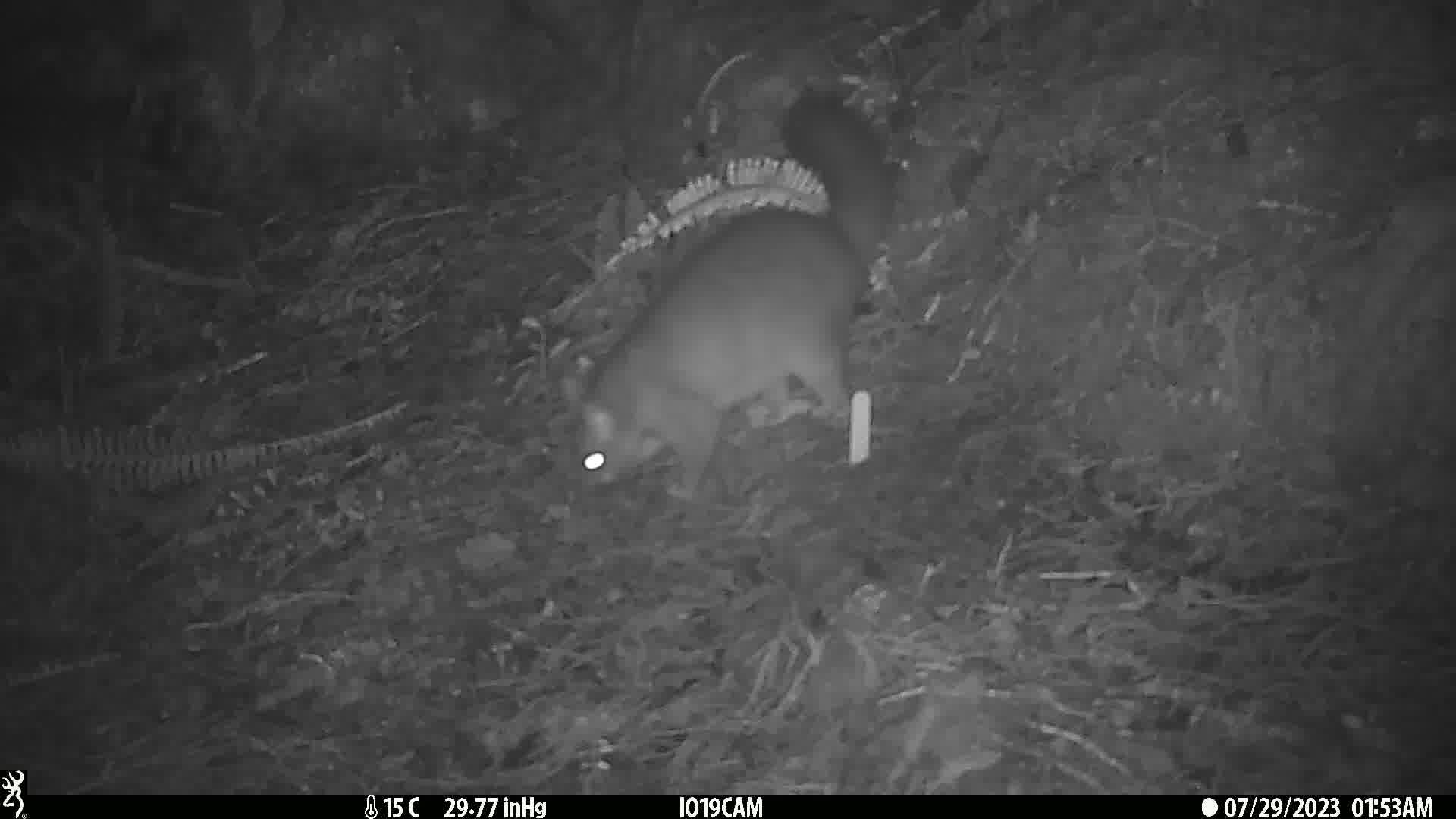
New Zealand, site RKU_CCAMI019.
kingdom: Animalia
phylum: Chordata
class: Mammalia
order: Diprotodontia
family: Phalangeridae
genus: Trichosurus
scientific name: Trichosurus vulpecula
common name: common brushtail possum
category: possum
Possum (common brushtail possum) (Trichosurus vulpecula).